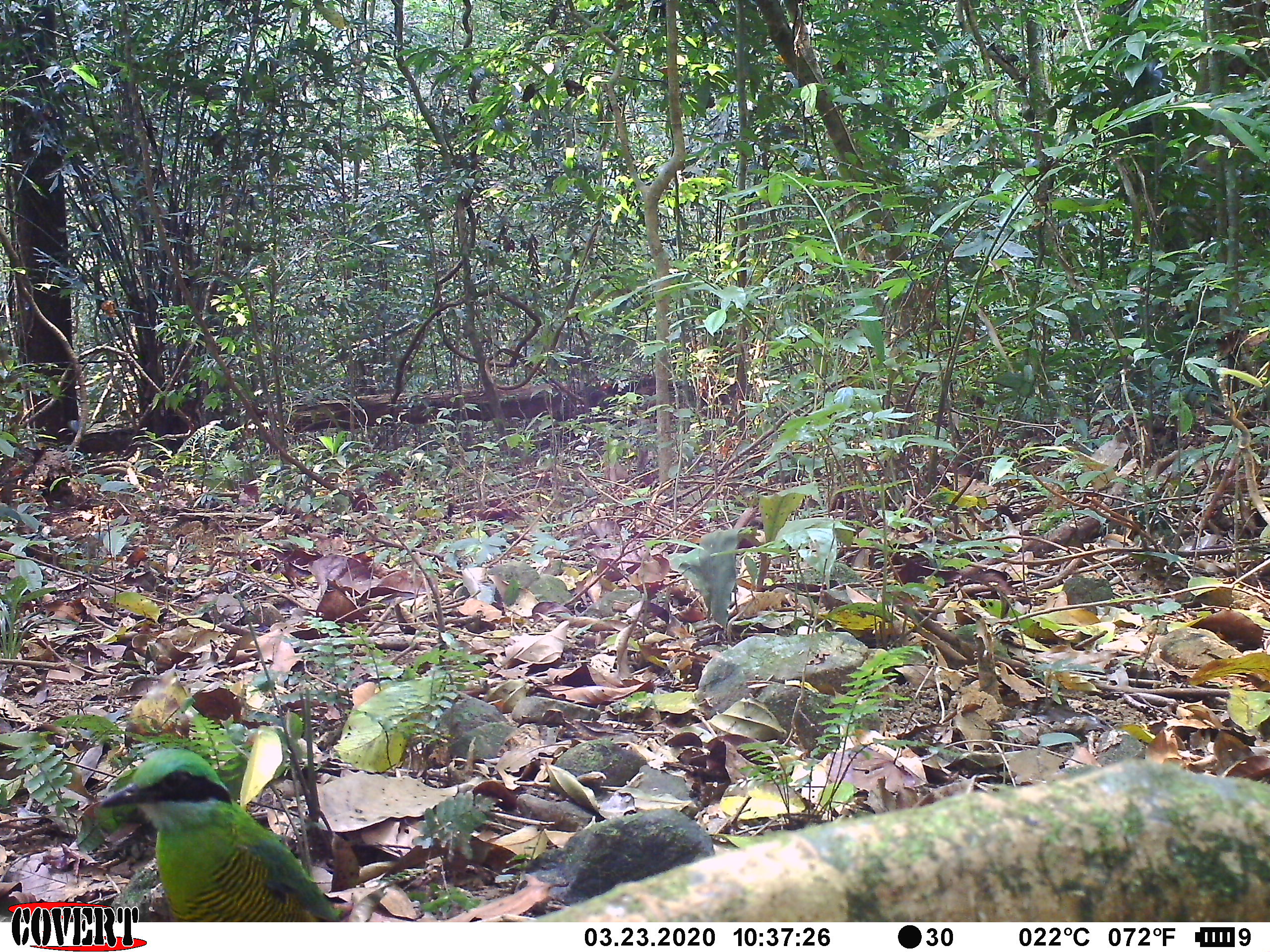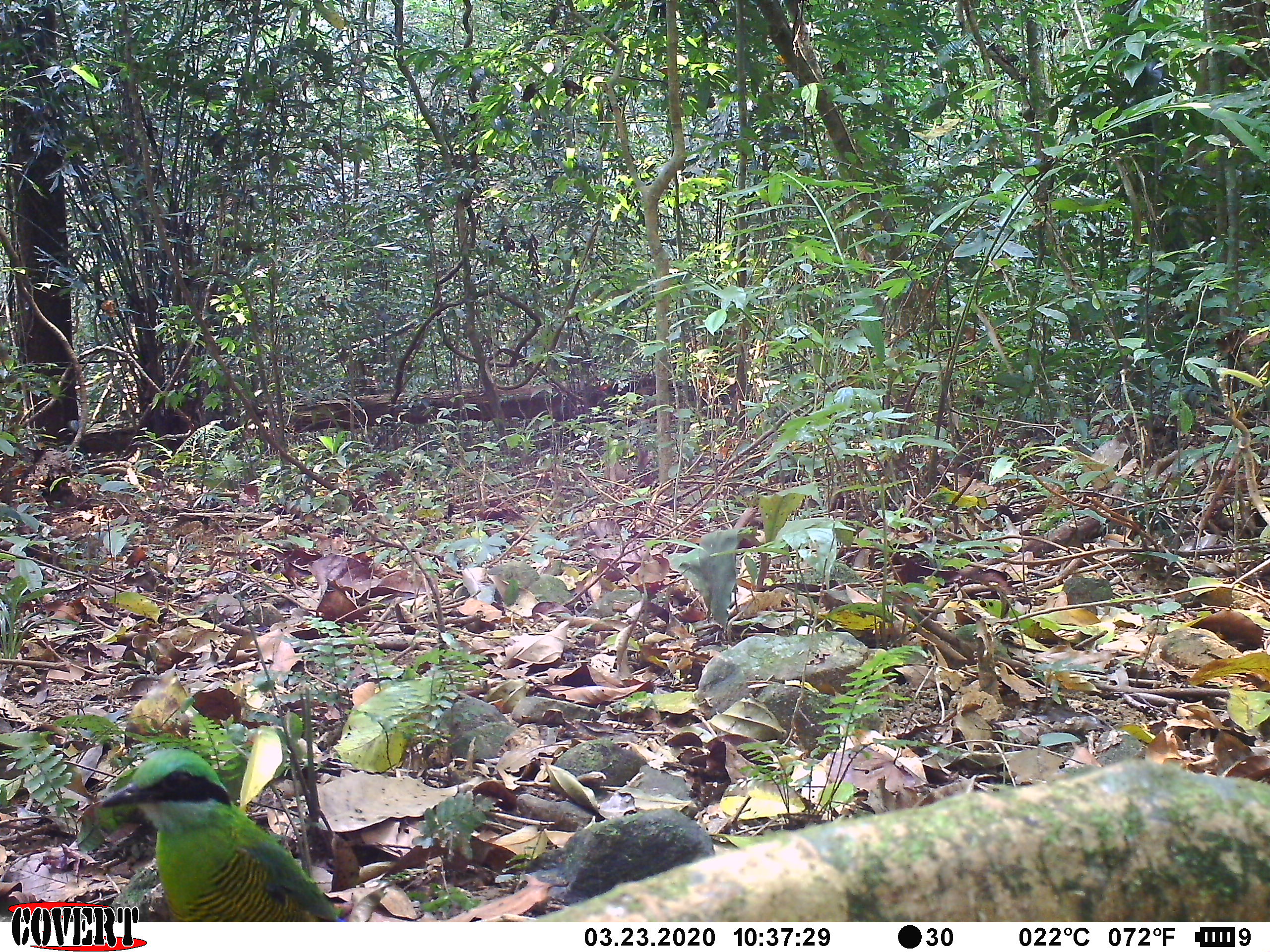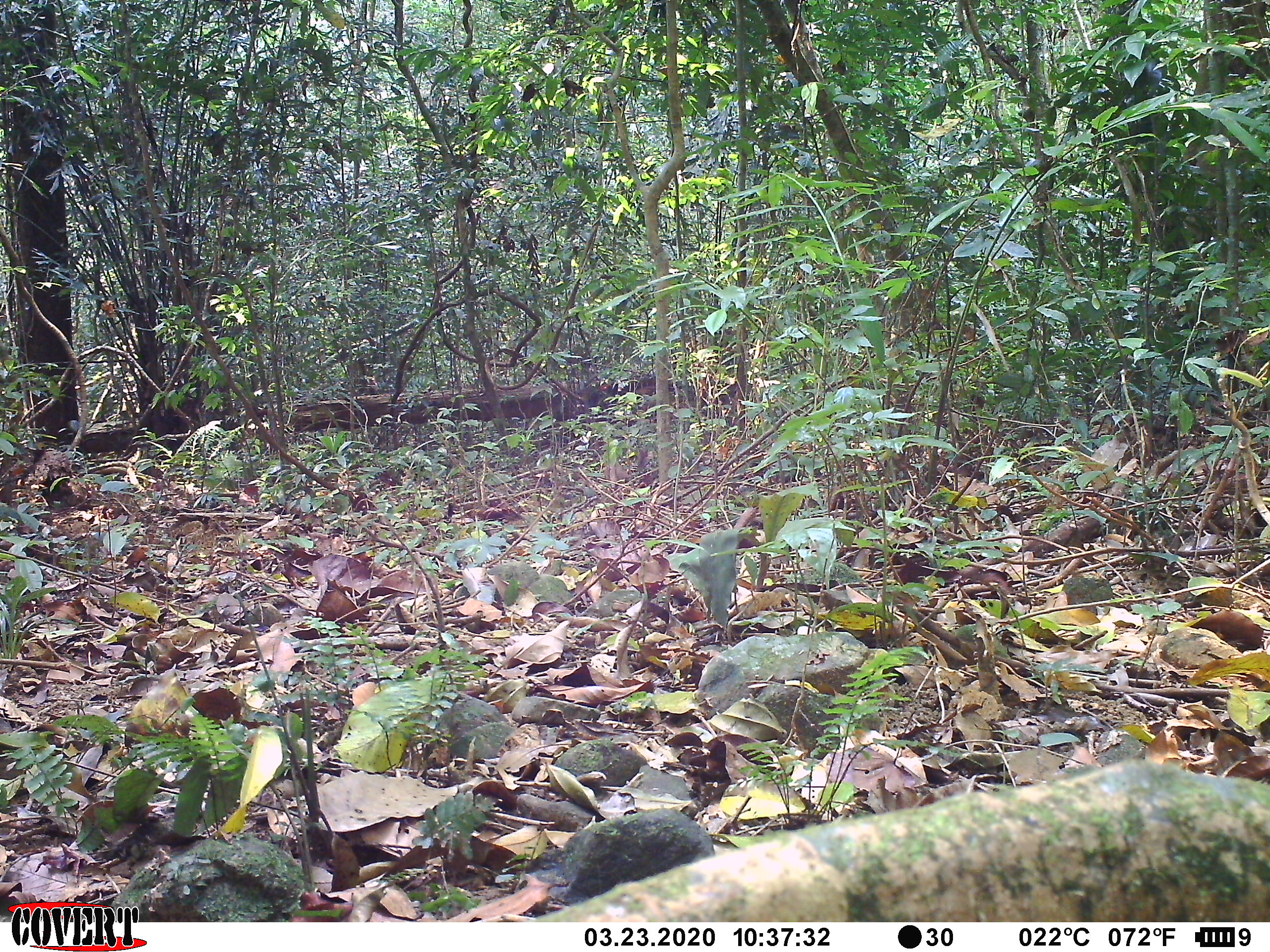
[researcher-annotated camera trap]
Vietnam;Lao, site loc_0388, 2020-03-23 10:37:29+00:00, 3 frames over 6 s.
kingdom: Animalia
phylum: Chordata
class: Aves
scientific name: Aves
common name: bird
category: unidentified bird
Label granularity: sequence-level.